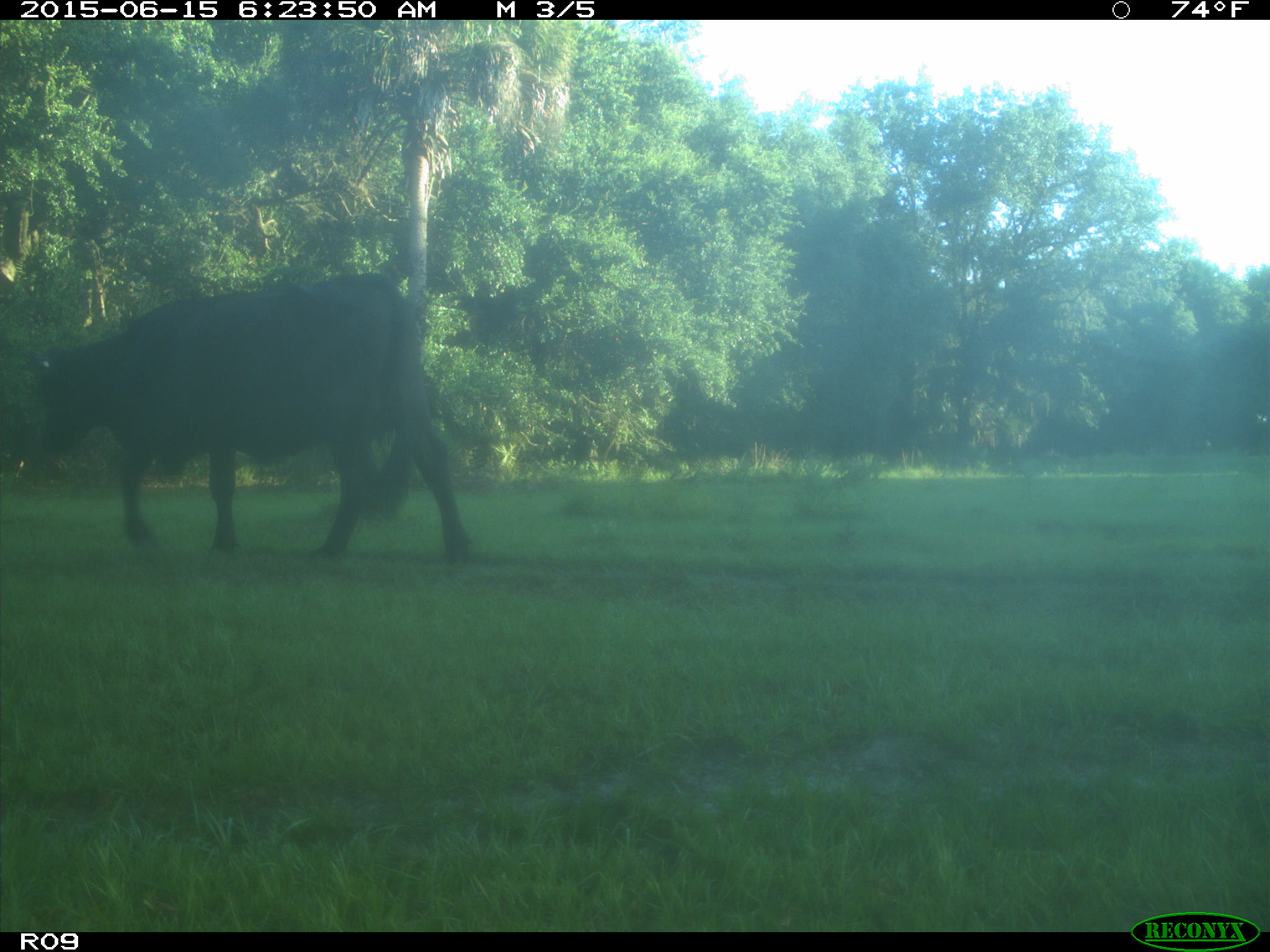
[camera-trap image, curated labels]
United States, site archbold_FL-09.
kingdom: Animalia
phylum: Chordata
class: Mammalia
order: Artiodactyla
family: Bovidae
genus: Bos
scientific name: Bos taurus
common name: domestic cow